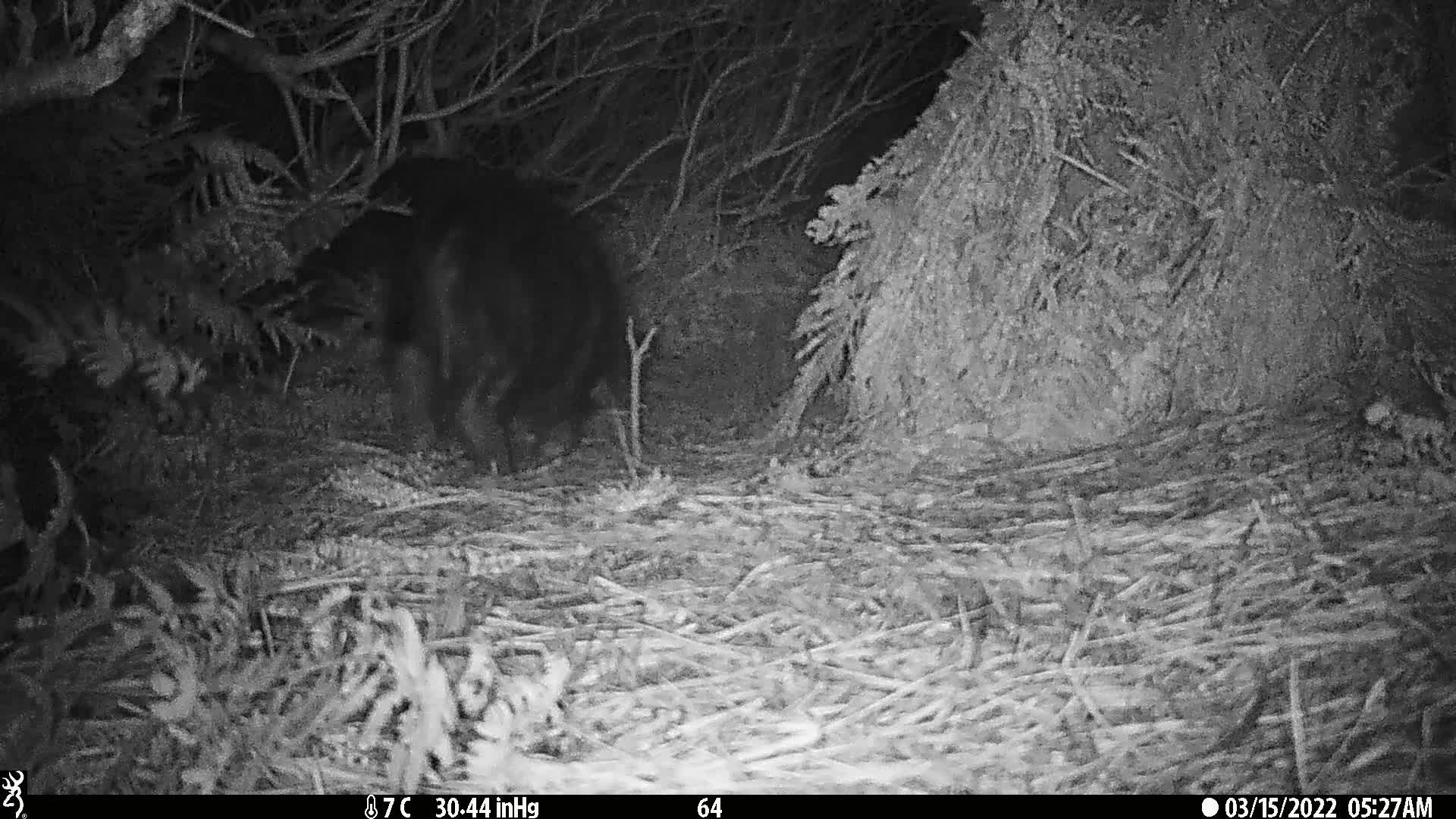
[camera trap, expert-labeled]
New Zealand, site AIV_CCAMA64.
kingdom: Animalia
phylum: Chordata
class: Mammalia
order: Artiodactyla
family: Suidae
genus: Sus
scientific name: Sus scrofa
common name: pig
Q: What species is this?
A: Pig (Sus scrofa).